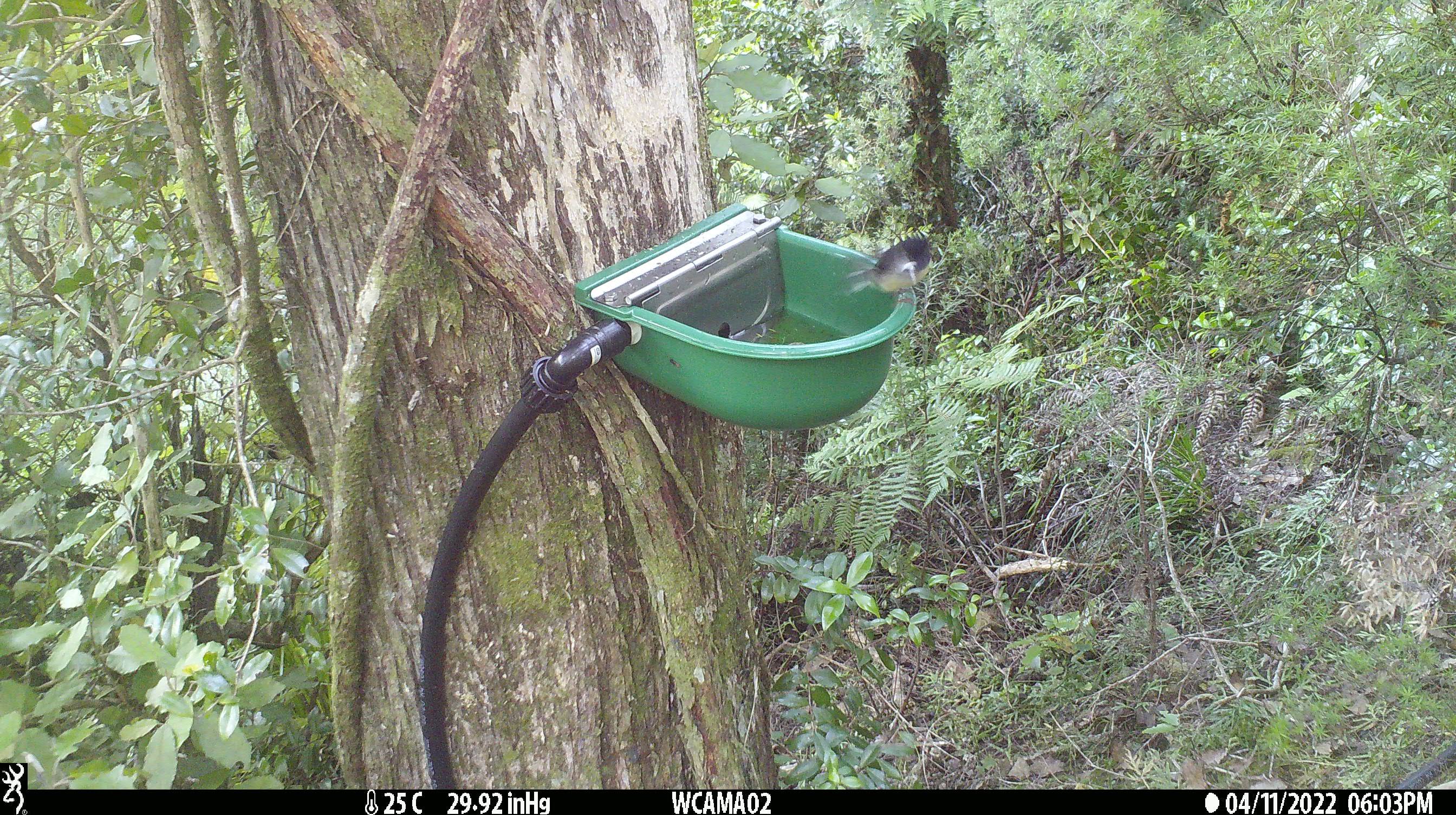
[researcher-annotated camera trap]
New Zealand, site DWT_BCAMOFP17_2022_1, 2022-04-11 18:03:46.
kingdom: Animalia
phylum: Chordata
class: Aves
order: Passeriformes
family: Petroicidae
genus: Petroica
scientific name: Petroica macrocephala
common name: tomtit